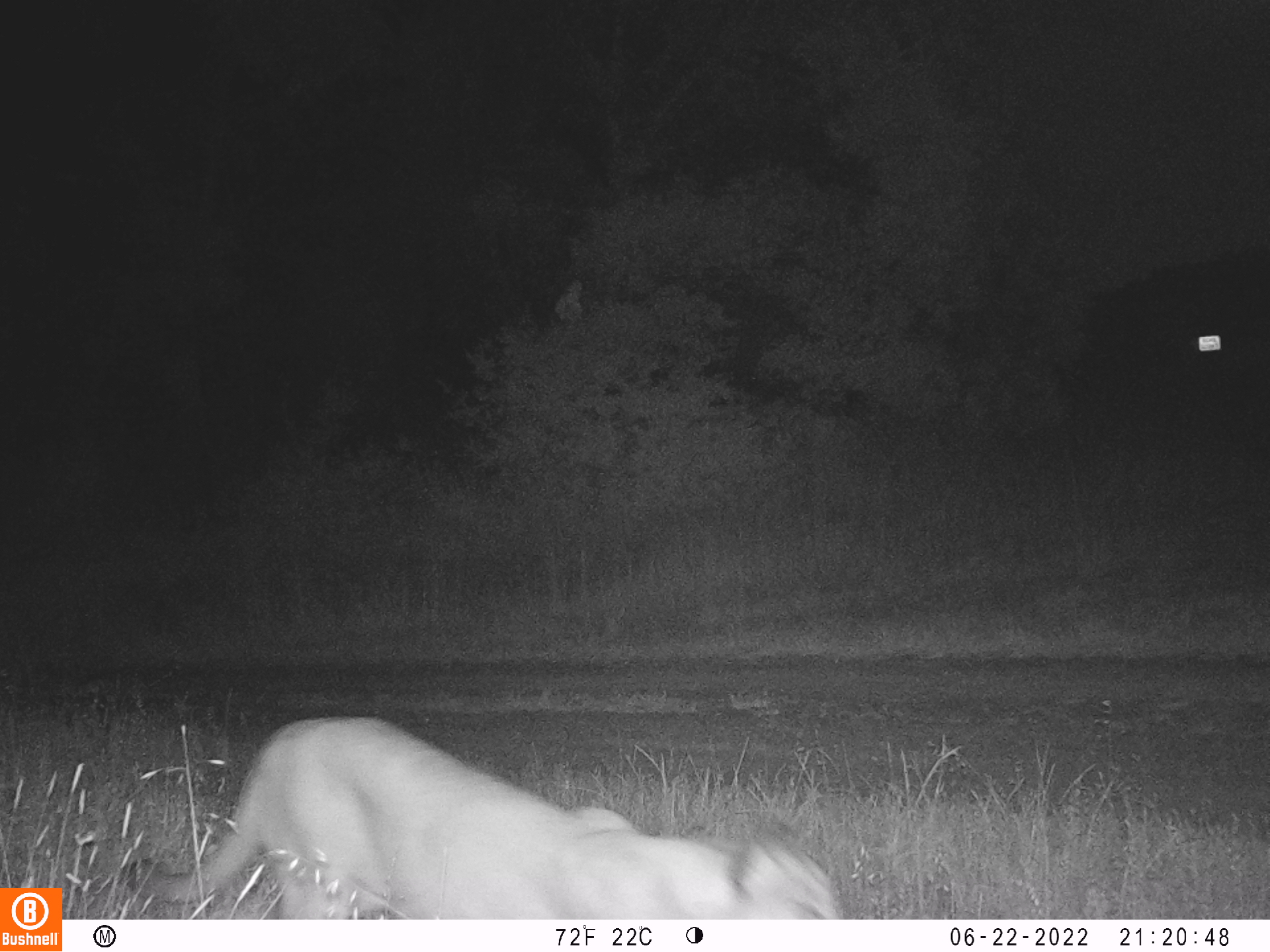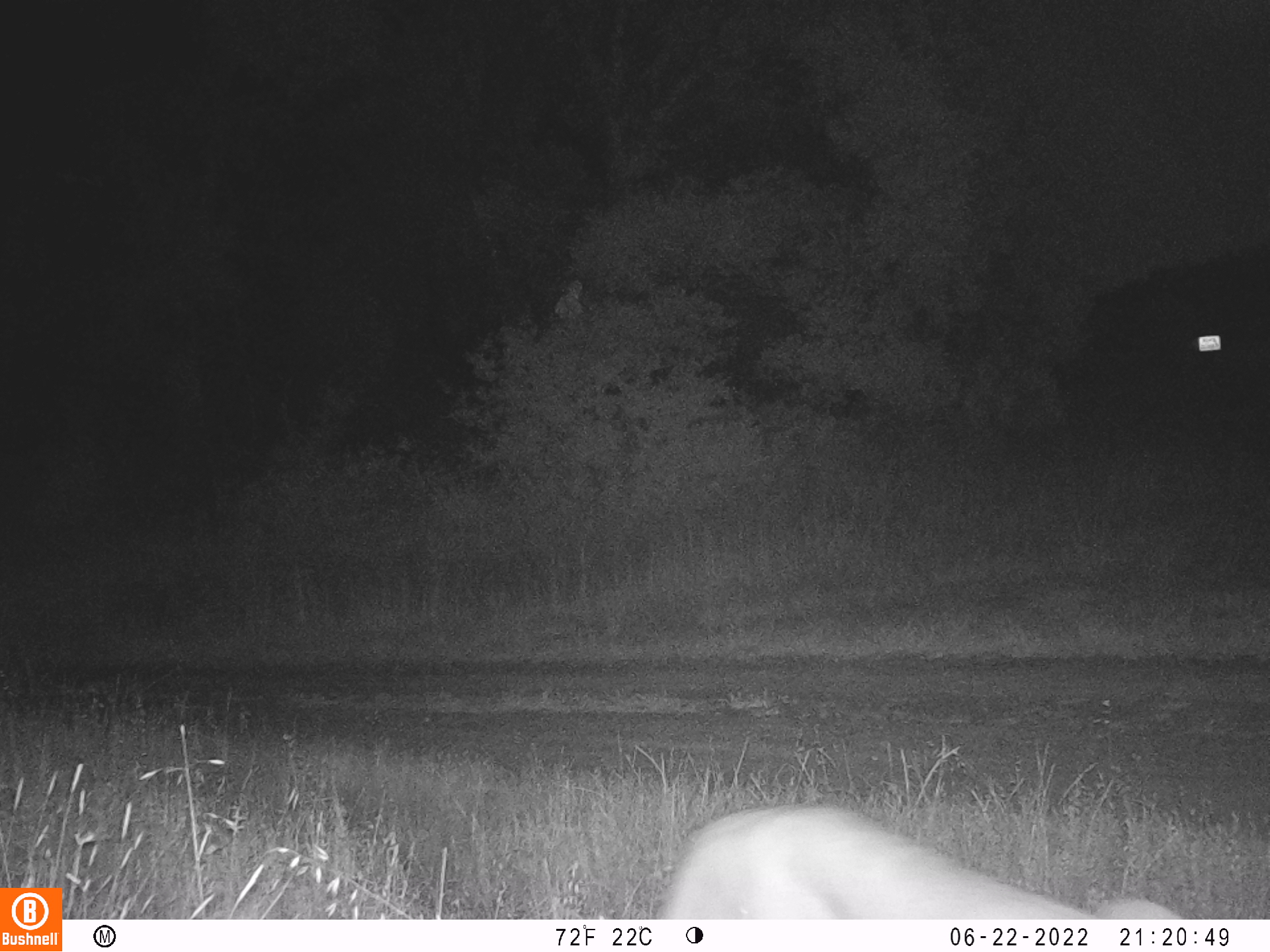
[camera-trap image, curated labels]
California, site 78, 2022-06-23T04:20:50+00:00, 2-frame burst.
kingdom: Animalia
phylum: Chordata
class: Mammalia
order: Carnivora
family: Felidae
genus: Puma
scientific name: Puma concolor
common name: puma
Puma (Puma concolor).